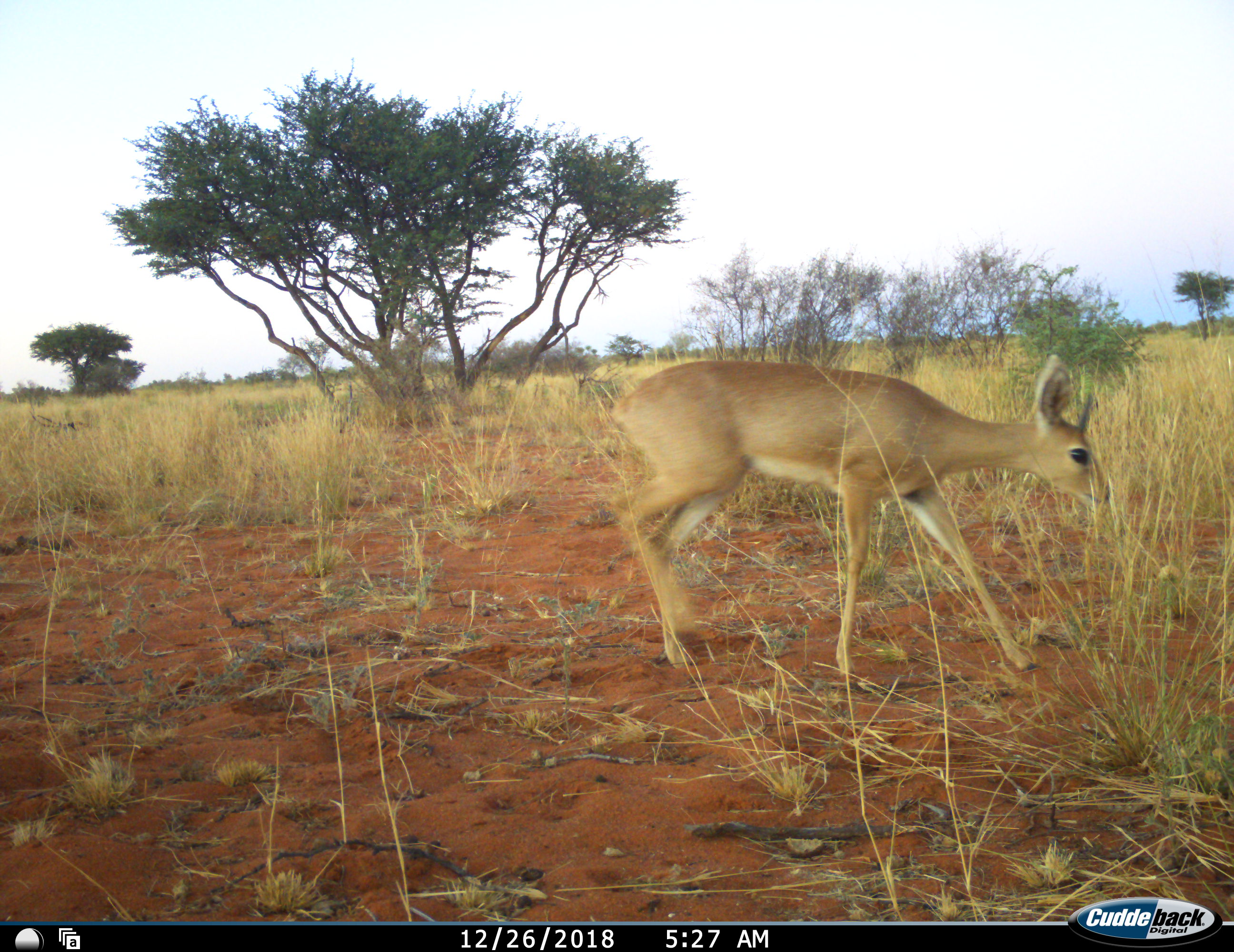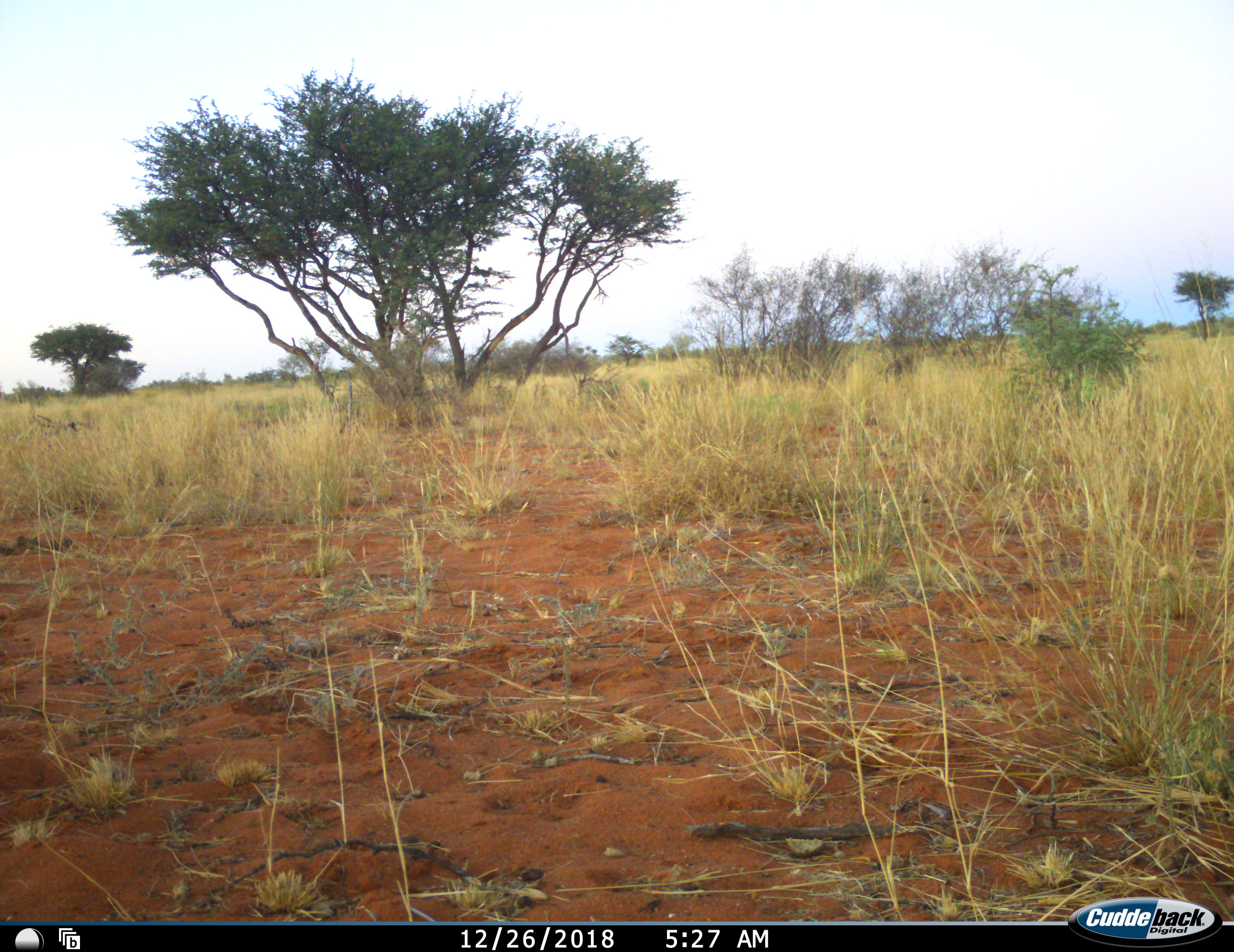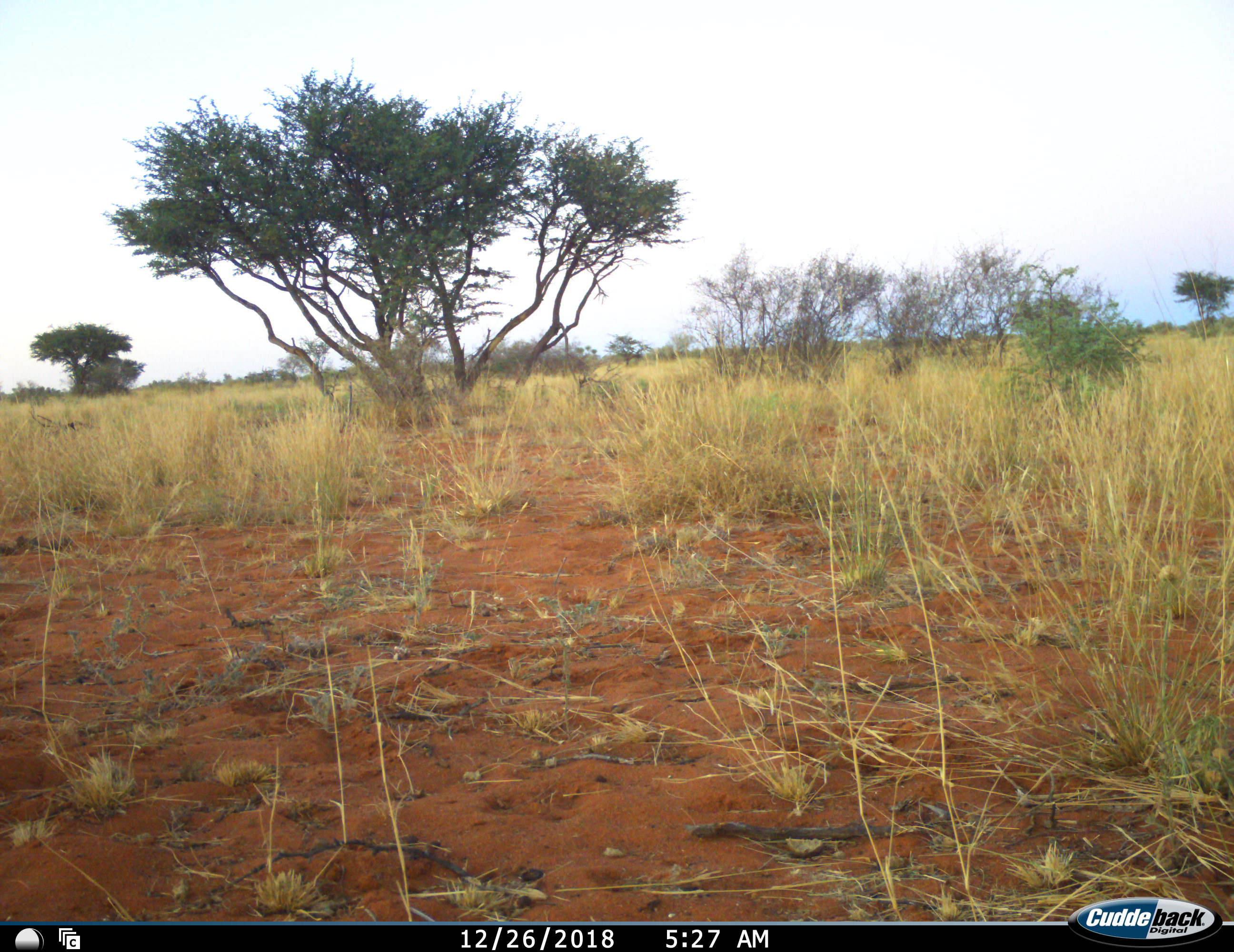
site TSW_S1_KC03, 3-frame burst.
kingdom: Animalia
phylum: Chordata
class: Mammalia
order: Artiodactyla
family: Bovidae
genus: Raphicerus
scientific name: Raphicerus campestris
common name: steenbok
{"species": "steenbok (Raphicerus campestris)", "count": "1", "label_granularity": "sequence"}